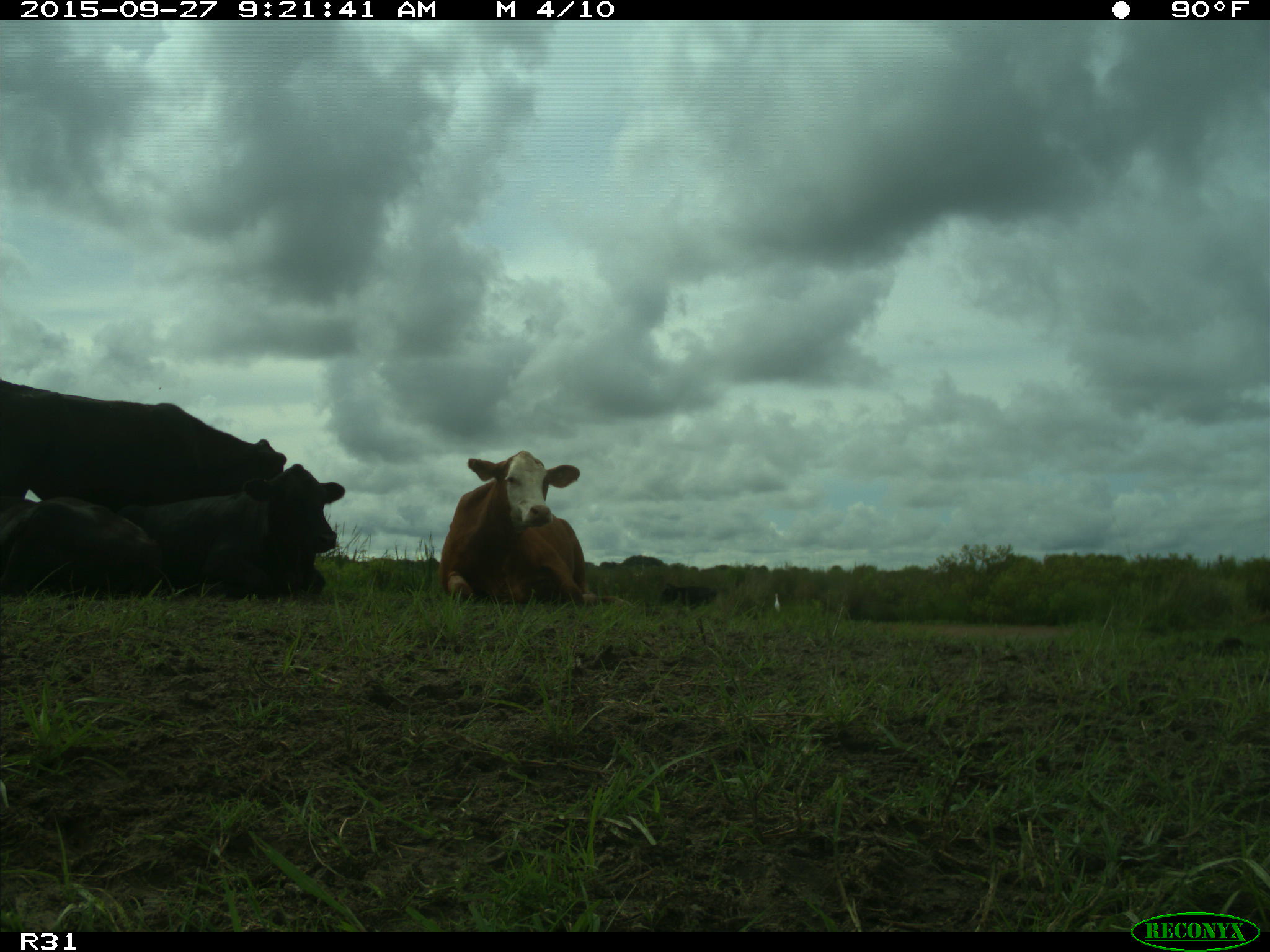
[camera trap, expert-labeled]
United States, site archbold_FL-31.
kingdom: Animalia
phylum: Chordata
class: Mammalia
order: Artiodactyla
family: Bovidae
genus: Bos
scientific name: Bos taurus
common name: domestic cow